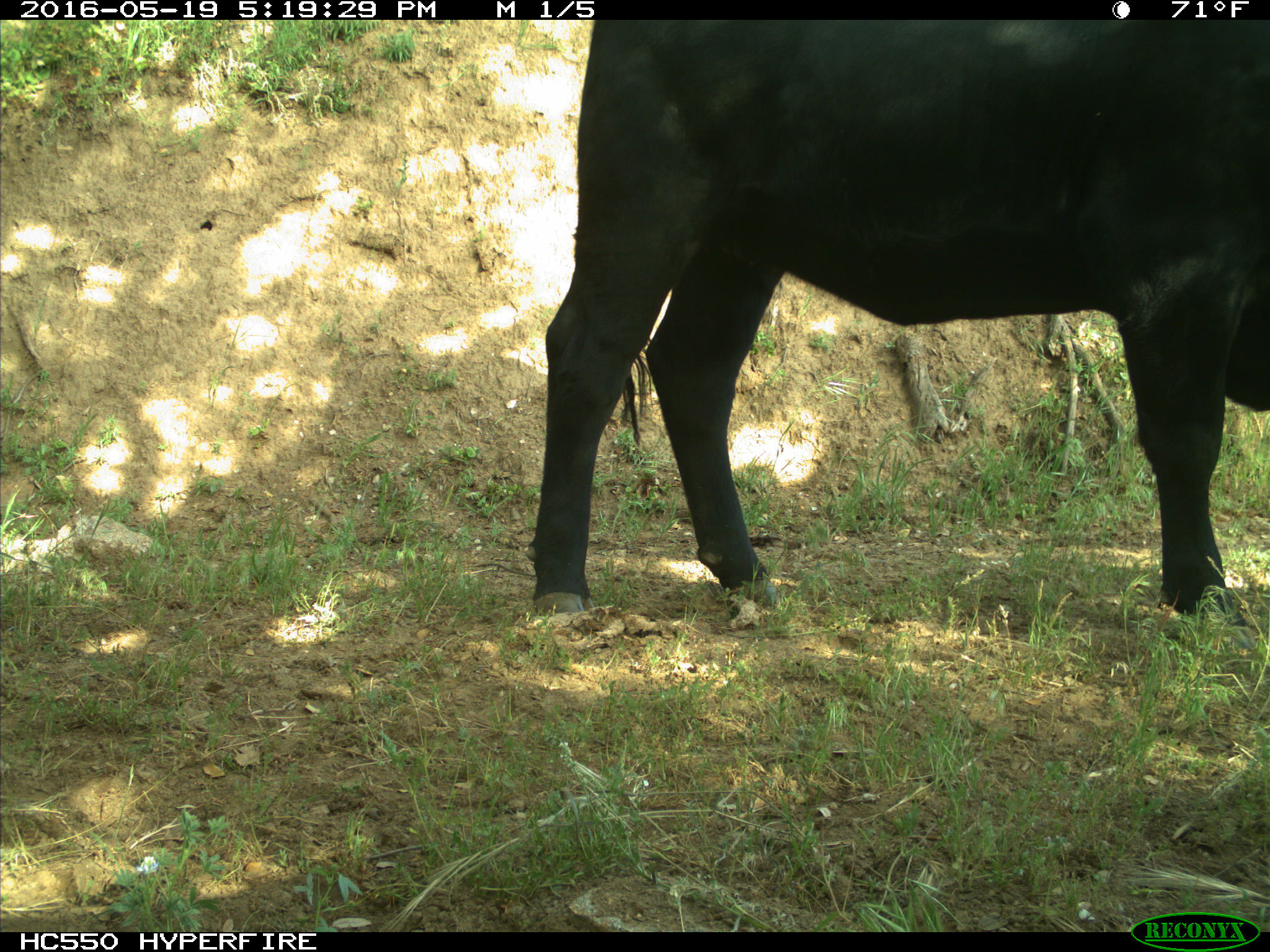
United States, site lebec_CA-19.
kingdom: Animalia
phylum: Chordata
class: Mammalia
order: Artiodactyla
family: Bovidae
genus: Bos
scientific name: Bos taurus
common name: domestic cow